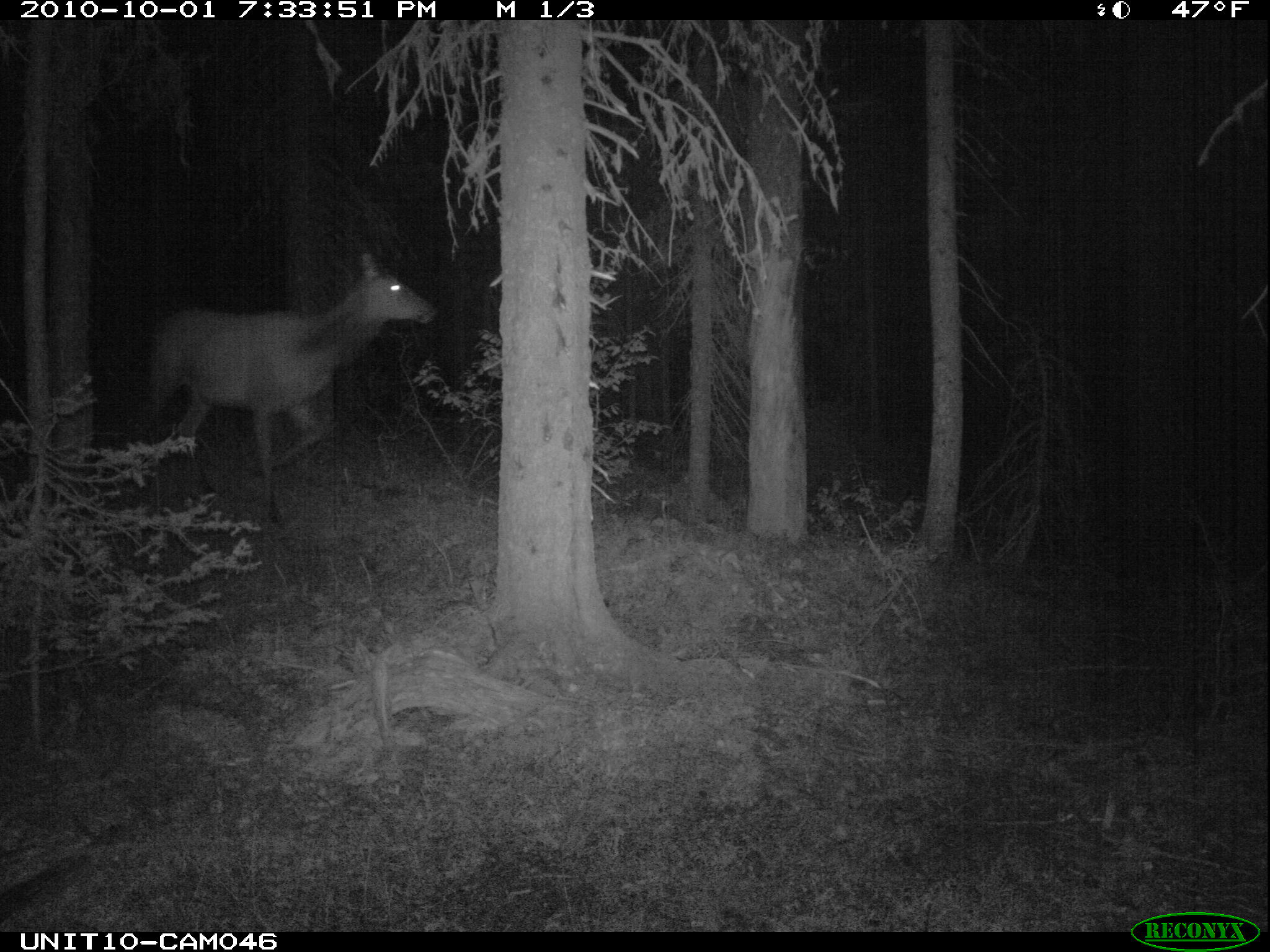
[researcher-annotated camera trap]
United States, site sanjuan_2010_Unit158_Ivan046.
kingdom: Animalia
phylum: Chordata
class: Mammalia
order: Artiodactyla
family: Cervidae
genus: Cervus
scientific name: Cervus elaphus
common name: red deer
Cervus elaphus (red deer).